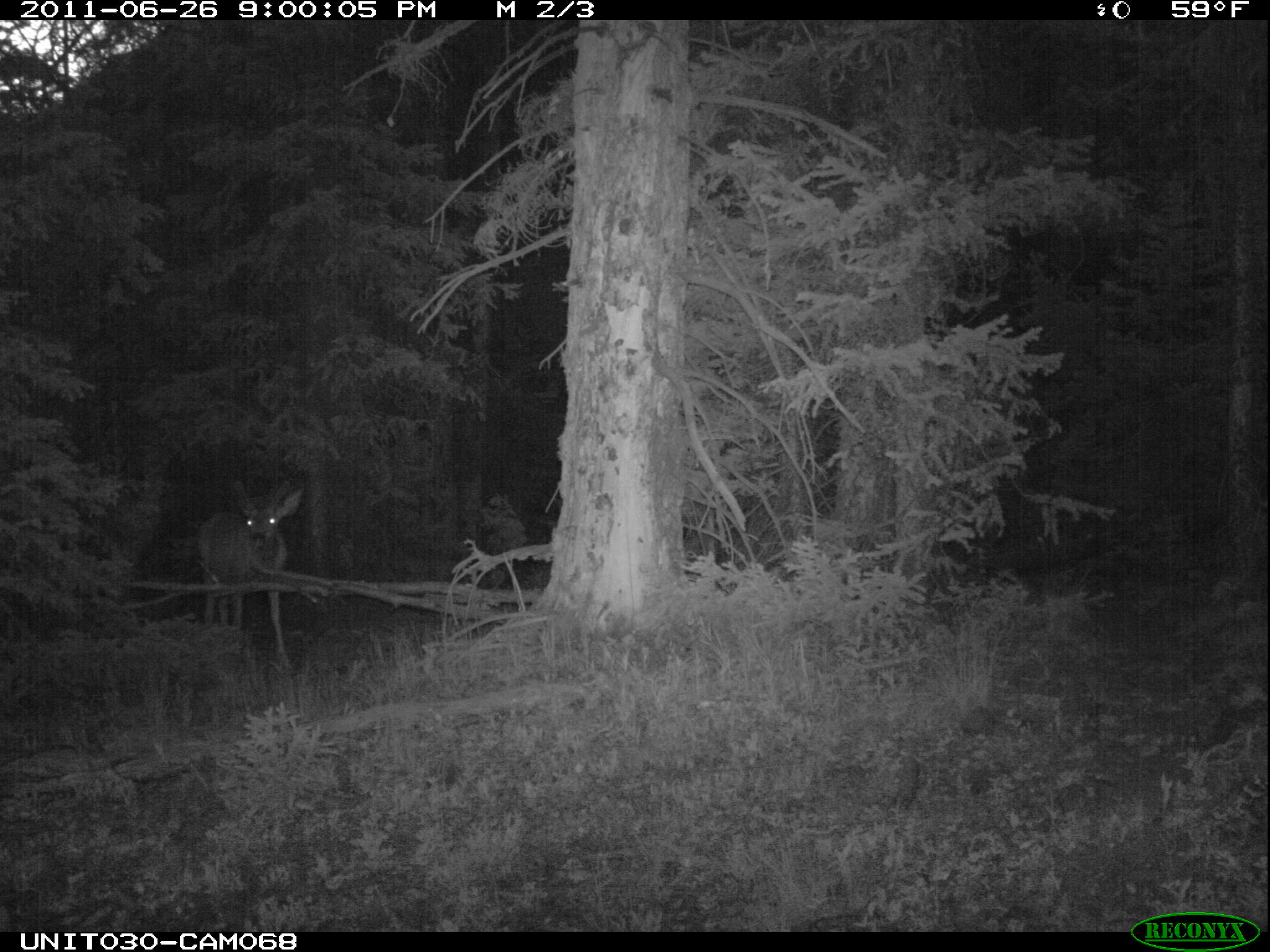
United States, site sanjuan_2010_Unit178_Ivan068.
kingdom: Animalia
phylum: Chordata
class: Mammalia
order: Artiodactyla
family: Cervidae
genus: Odocoileus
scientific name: Odocoileus hemionus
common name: mule deer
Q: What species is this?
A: Odocoileus hemionus (mule deer).